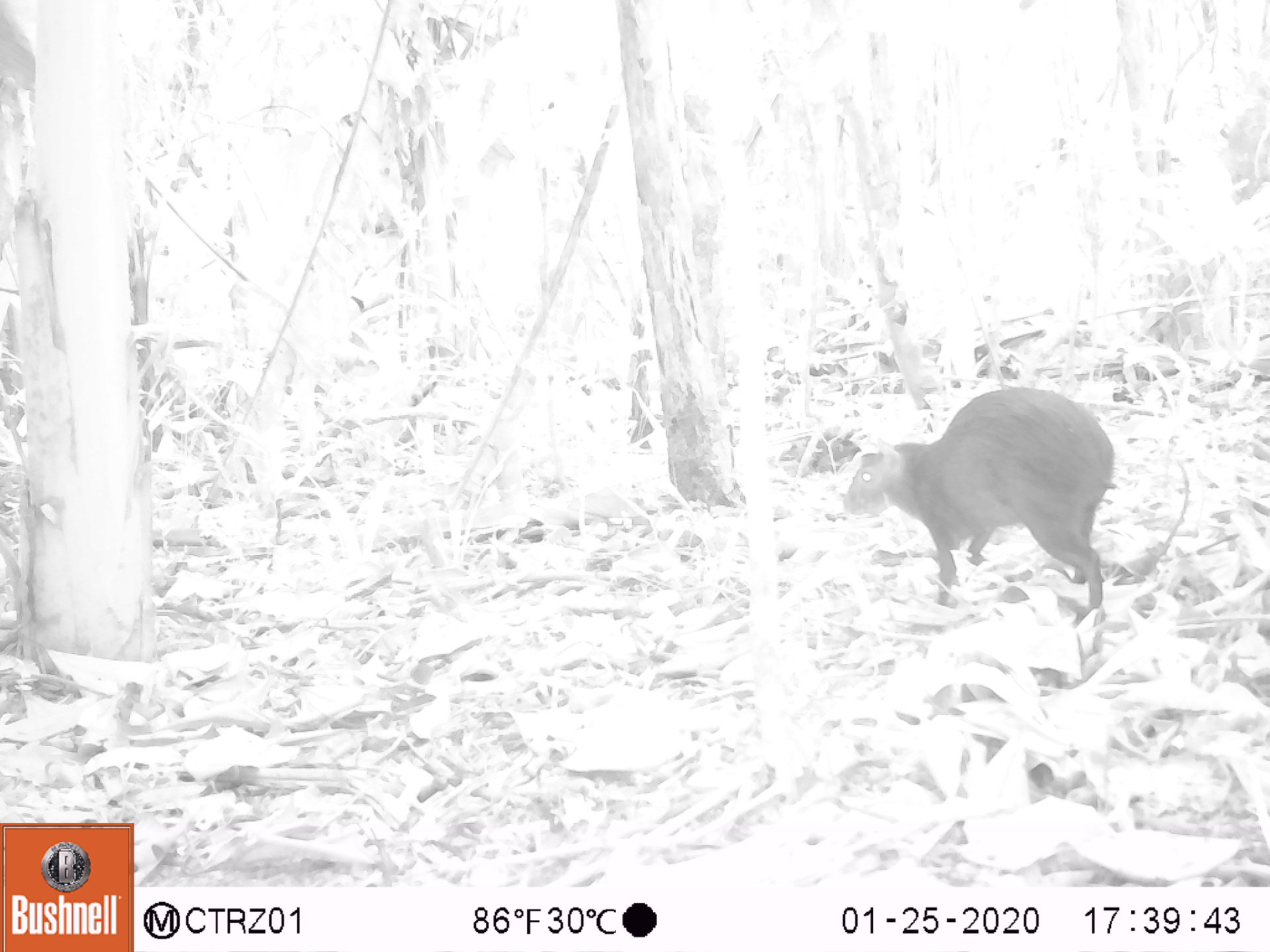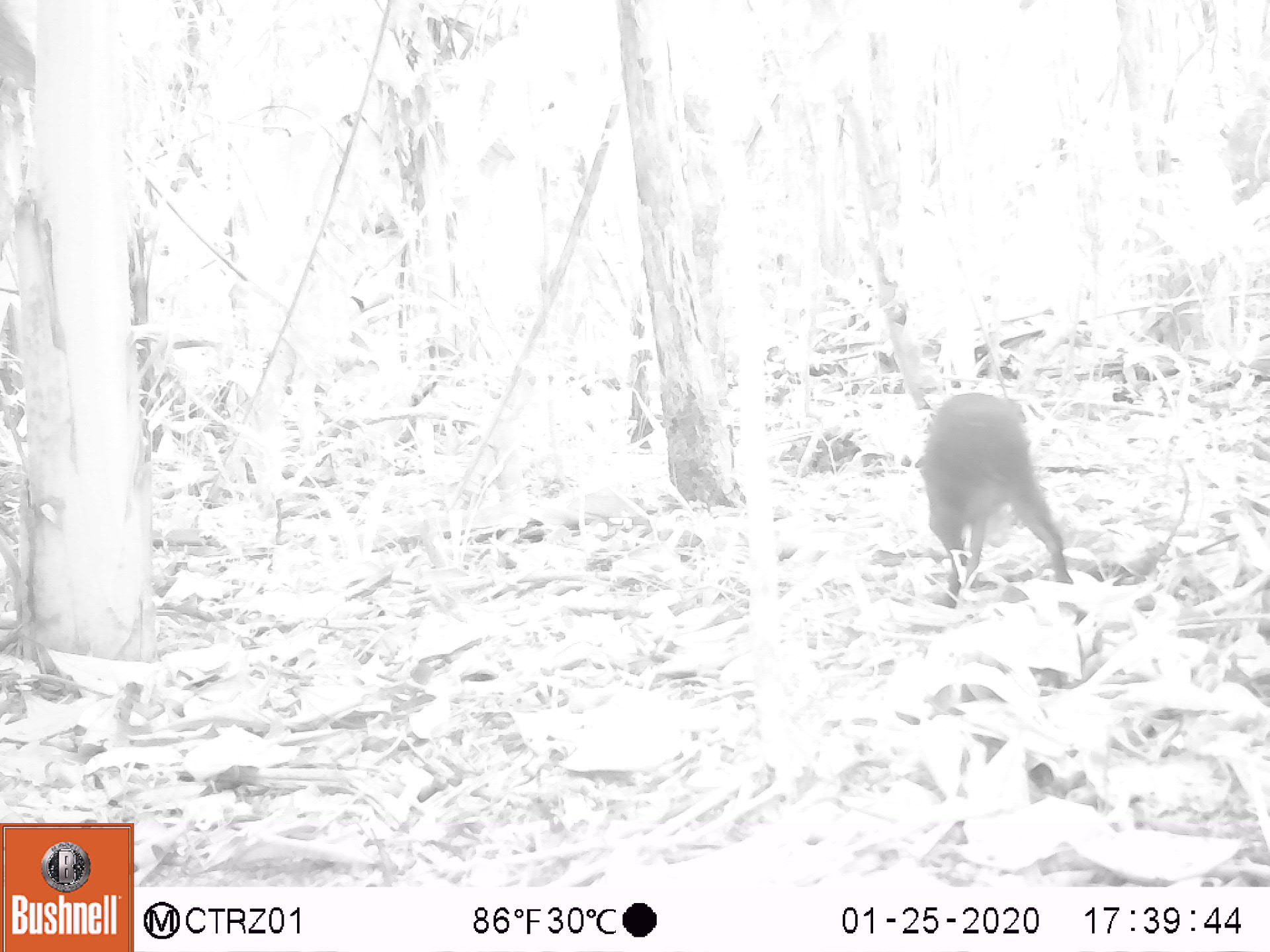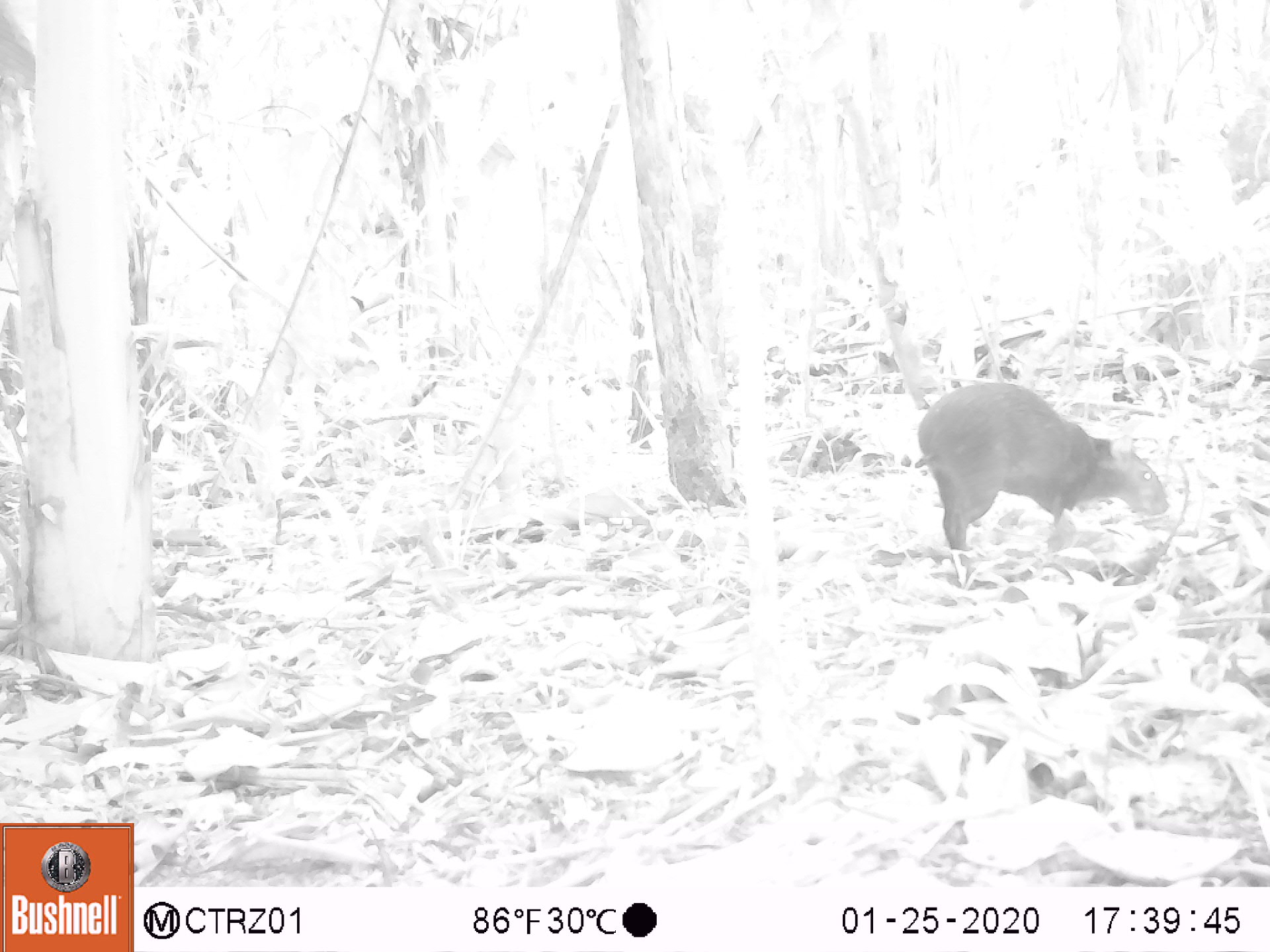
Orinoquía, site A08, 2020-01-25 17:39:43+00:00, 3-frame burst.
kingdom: Animalia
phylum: Chordata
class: Mammalia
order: Rodentia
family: Dasyproctidae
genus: Dasyprocta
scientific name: Dasyprocta fuliginosa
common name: black agouti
Black agouti (Dasyprocta fuliginosa).